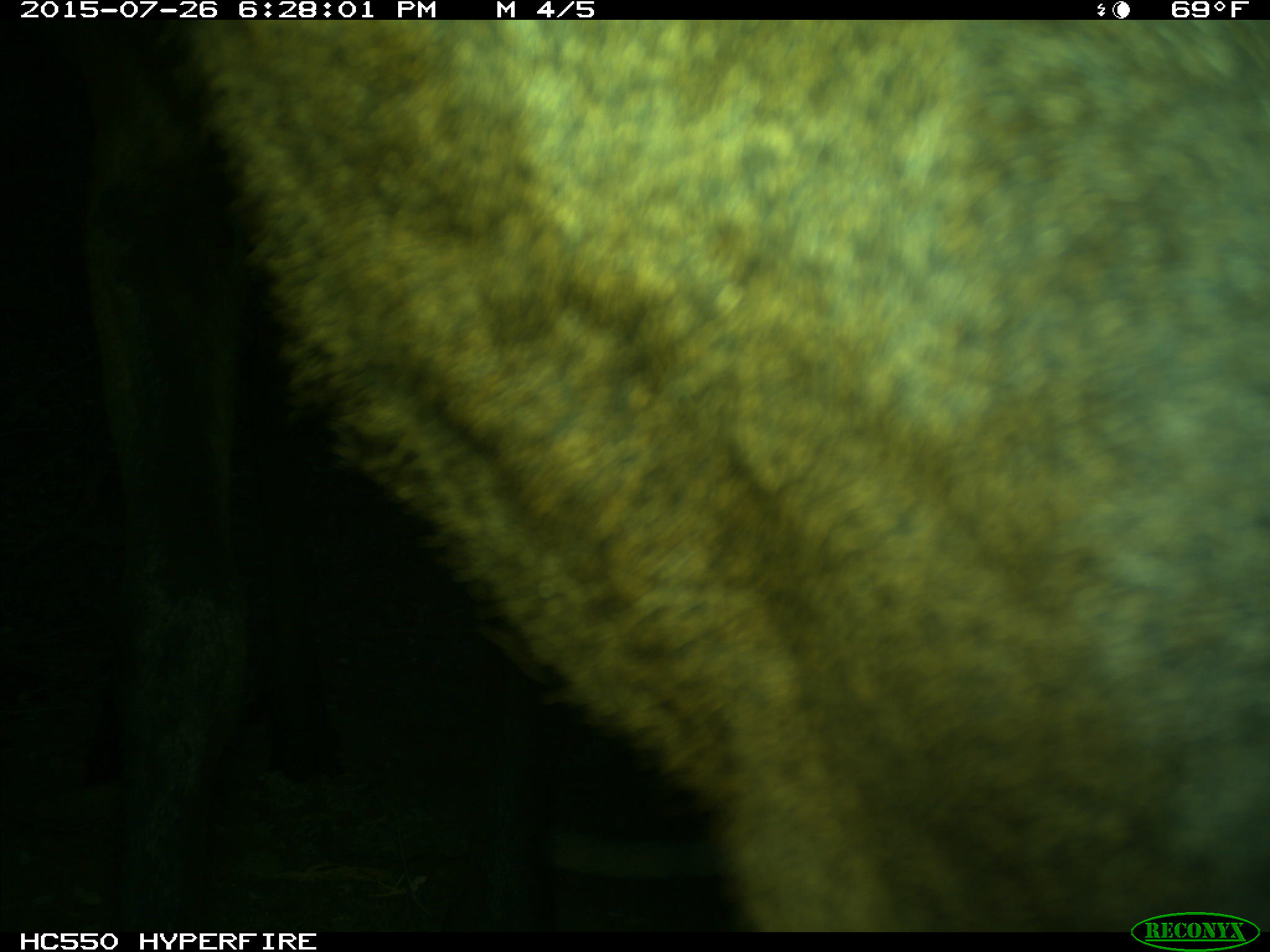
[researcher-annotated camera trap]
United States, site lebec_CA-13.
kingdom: Animalia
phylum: Chordata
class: Mammalia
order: Artiodactyla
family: Cervidae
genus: Cervus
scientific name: Cervus canadensis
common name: elk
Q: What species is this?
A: Cervus canadensis (elk).